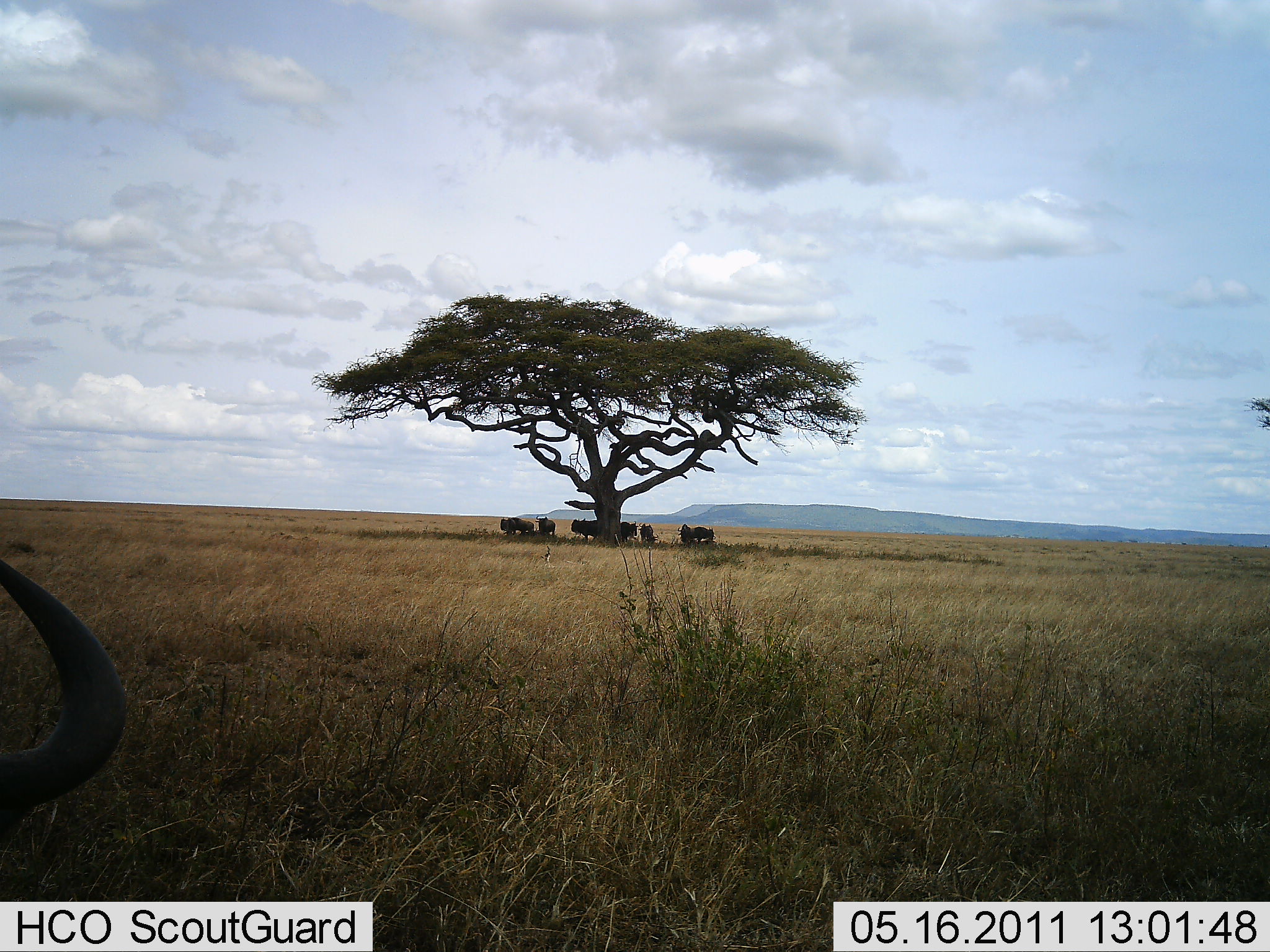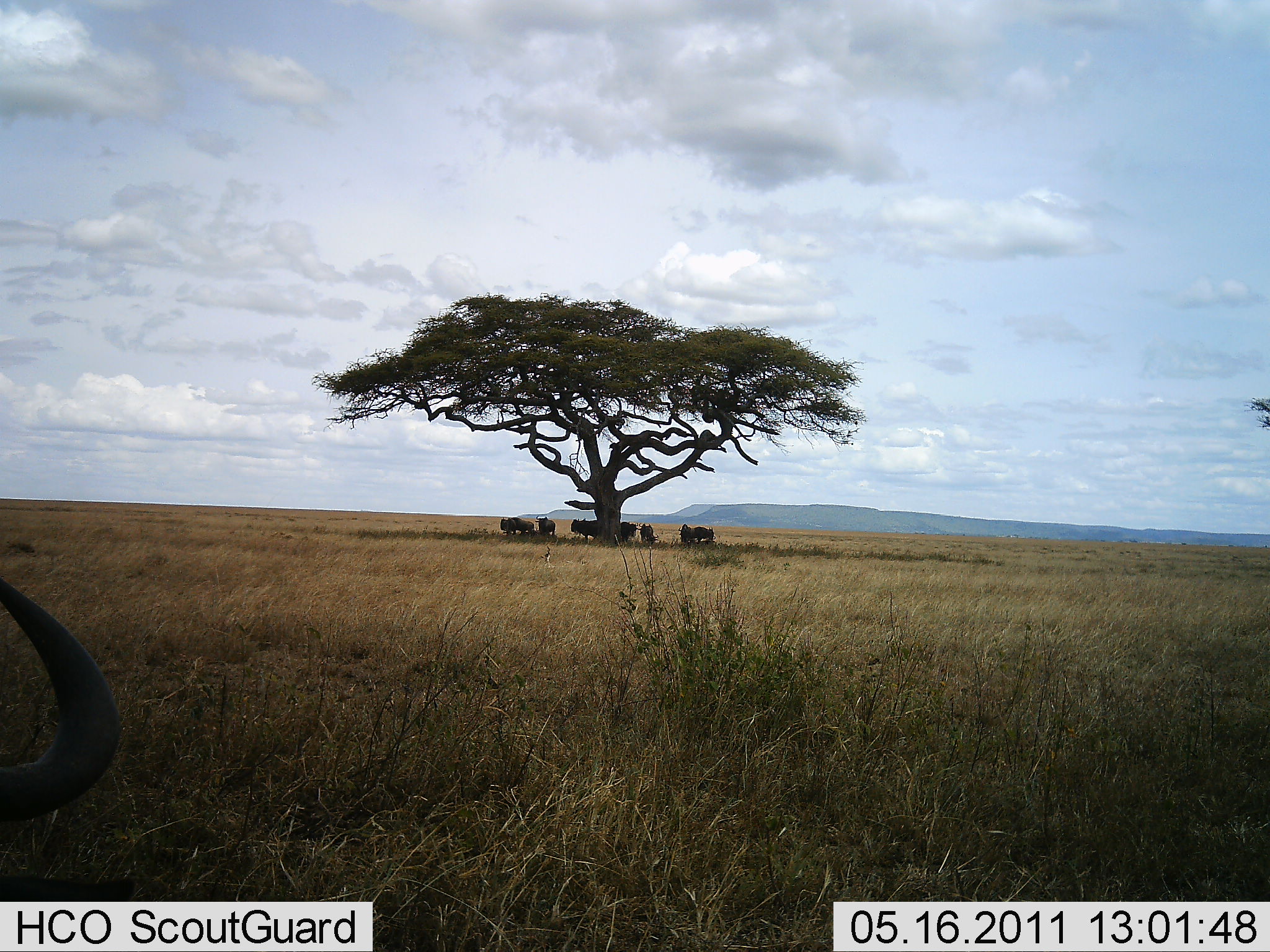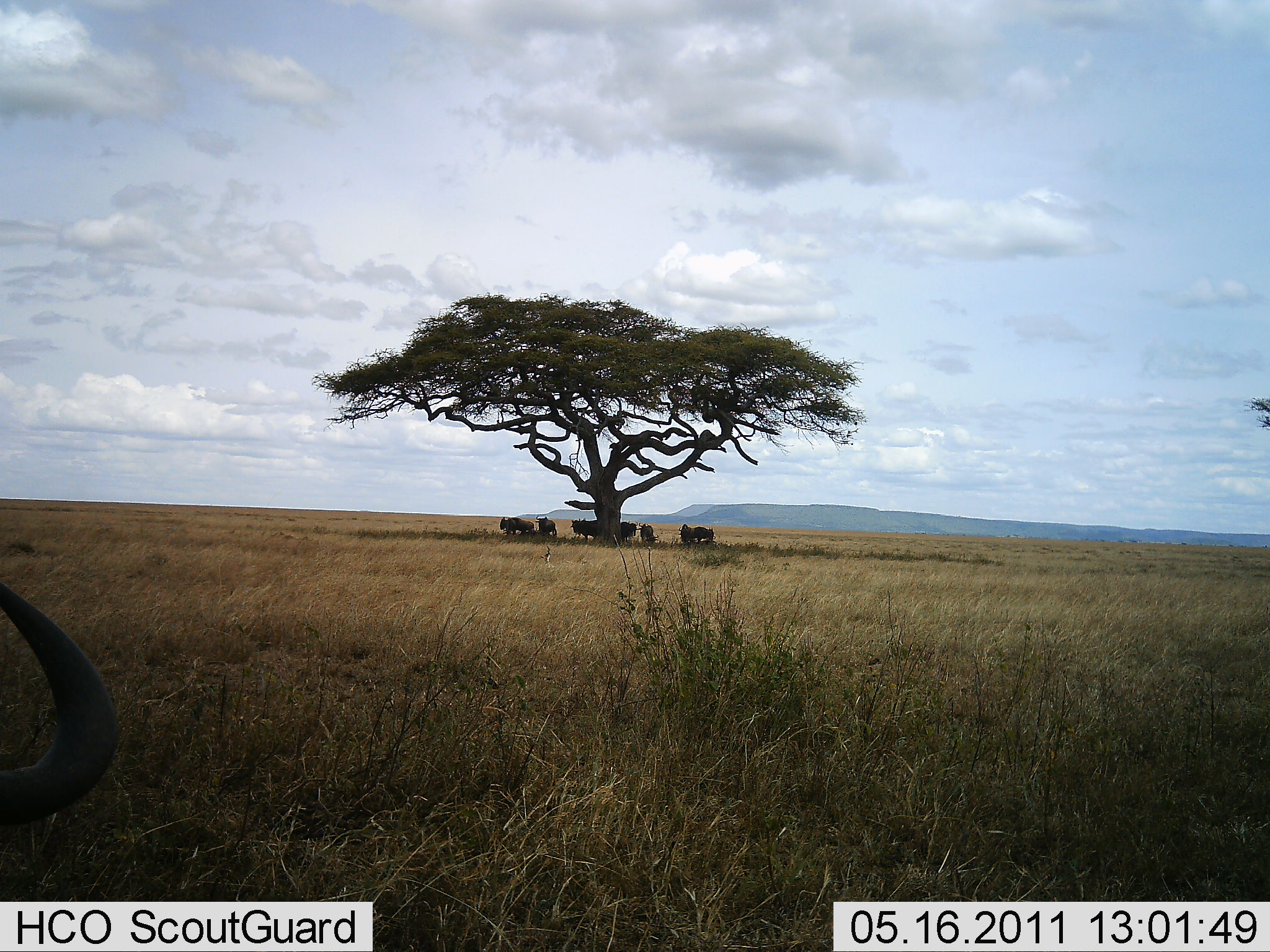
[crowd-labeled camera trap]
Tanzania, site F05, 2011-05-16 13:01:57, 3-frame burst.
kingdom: Animalia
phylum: Chordata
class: Mammalia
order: Artiodactyla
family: Bovidae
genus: Connochaetes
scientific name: Connochaetes taurinus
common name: blue wildebeest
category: wildebeest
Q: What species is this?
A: Wildebeest (blue wildebeest) (Connochaetes taurinus).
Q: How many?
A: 10.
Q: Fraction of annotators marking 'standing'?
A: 82%.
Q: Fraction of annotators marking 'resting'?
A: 73%.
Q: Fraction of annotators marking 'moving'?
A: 0%.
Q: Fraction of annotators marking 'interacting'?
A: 0%.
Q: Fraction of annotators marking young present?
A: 9%.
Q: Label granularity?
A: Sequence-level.